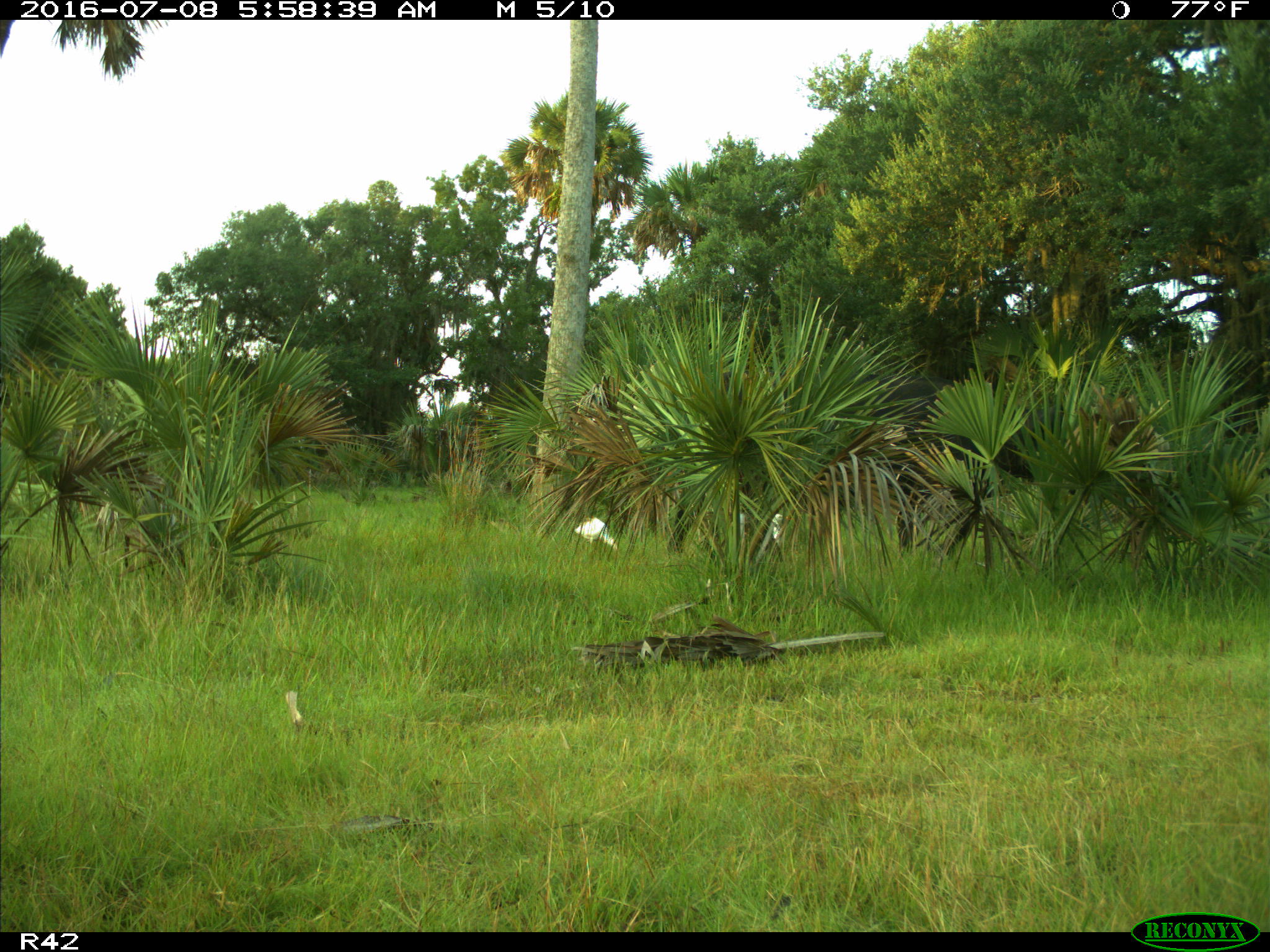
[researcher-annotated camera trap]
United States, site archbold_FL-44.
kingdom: Animalia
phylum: Chordata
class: Mammalia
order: Artiodactyla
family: Bovidae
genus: Bos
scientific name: Bos taurus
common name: domestic cow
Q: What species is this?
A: Bos taurus (domestic cow).